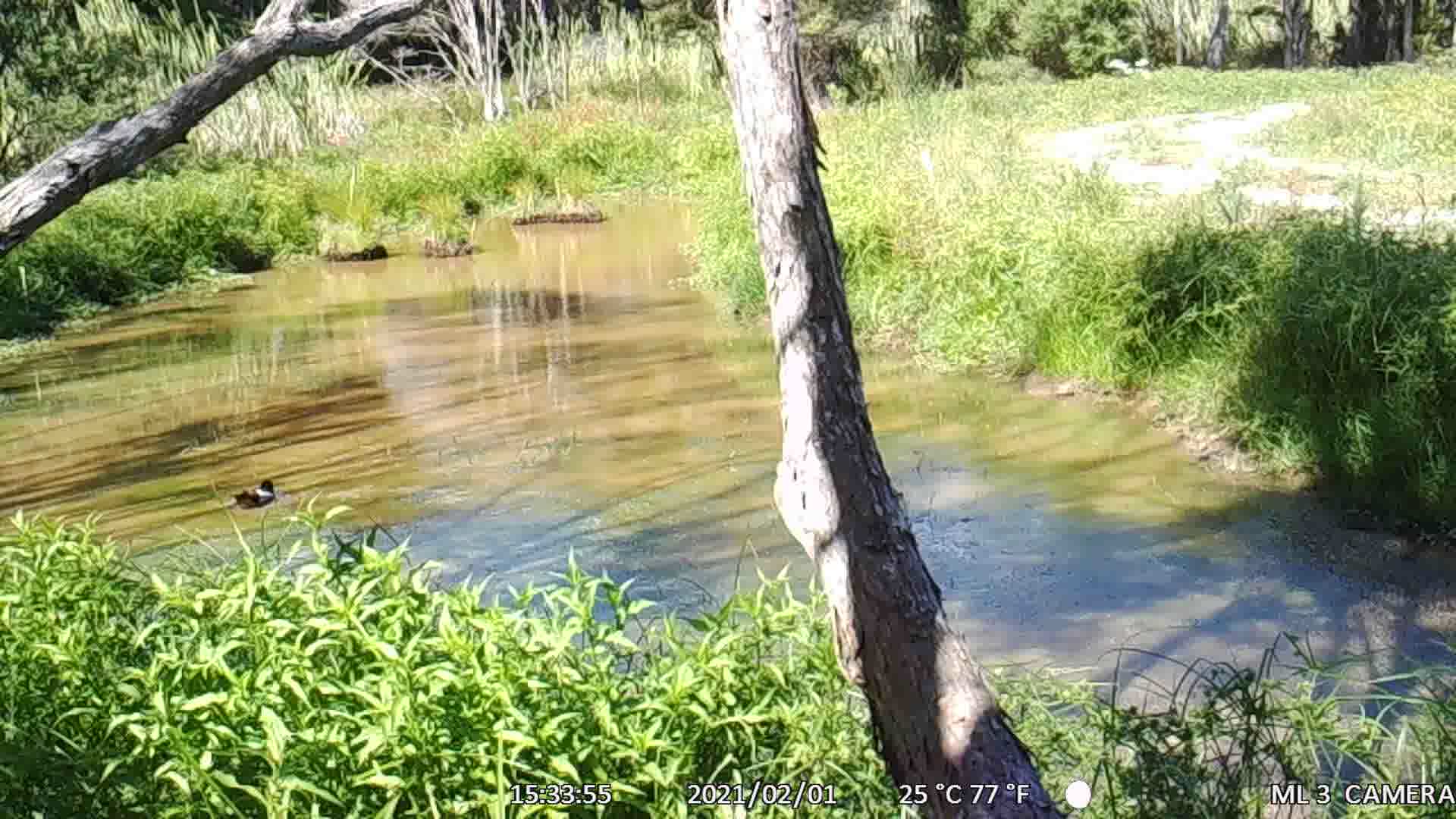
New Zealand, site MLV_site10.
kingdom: Animalia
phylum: Chordata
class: Aves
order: Anseriformes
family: Anatidae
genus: Tadorna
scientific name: Tadorna variegata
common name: paradise shelduck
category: paradise duck